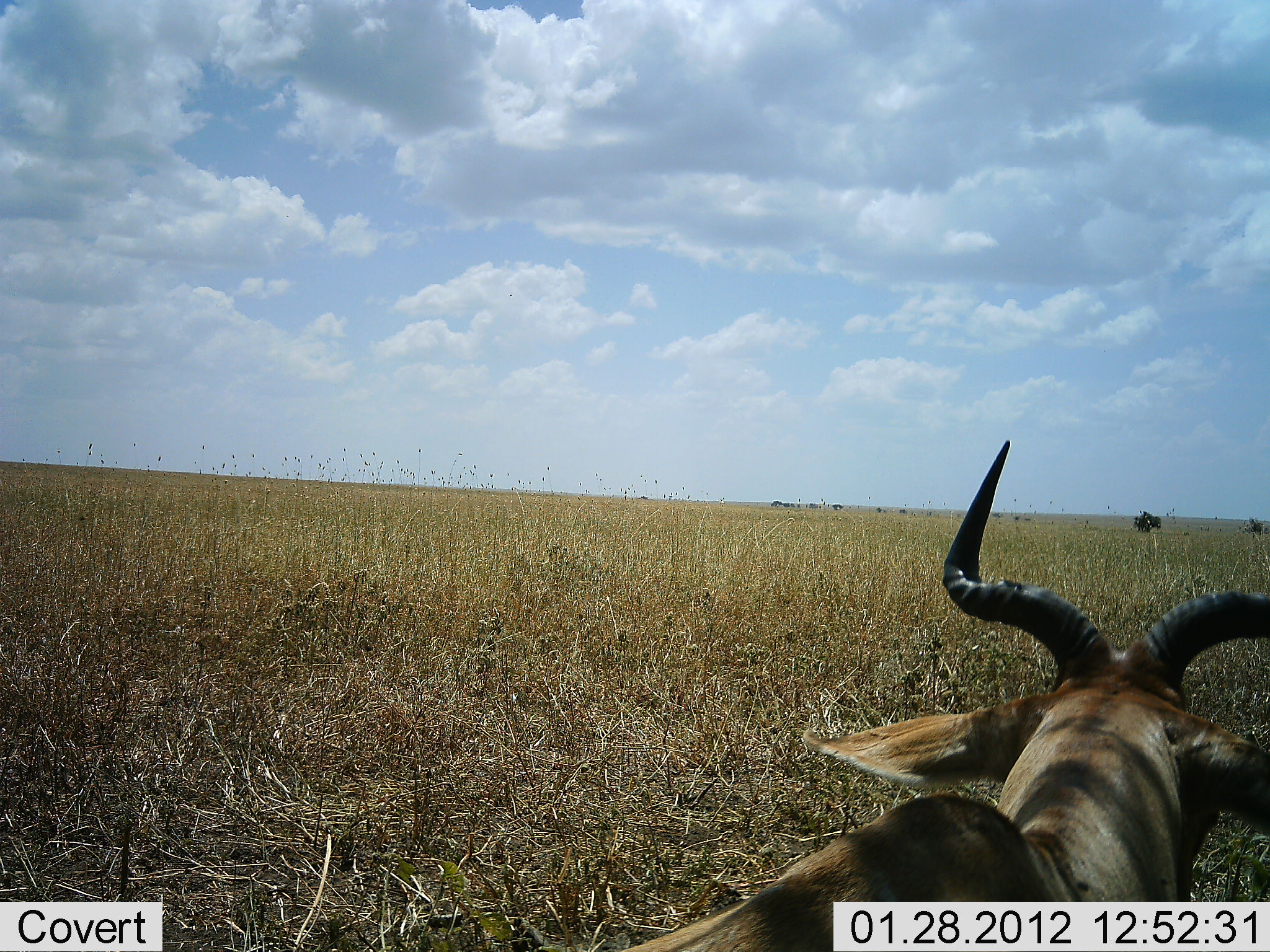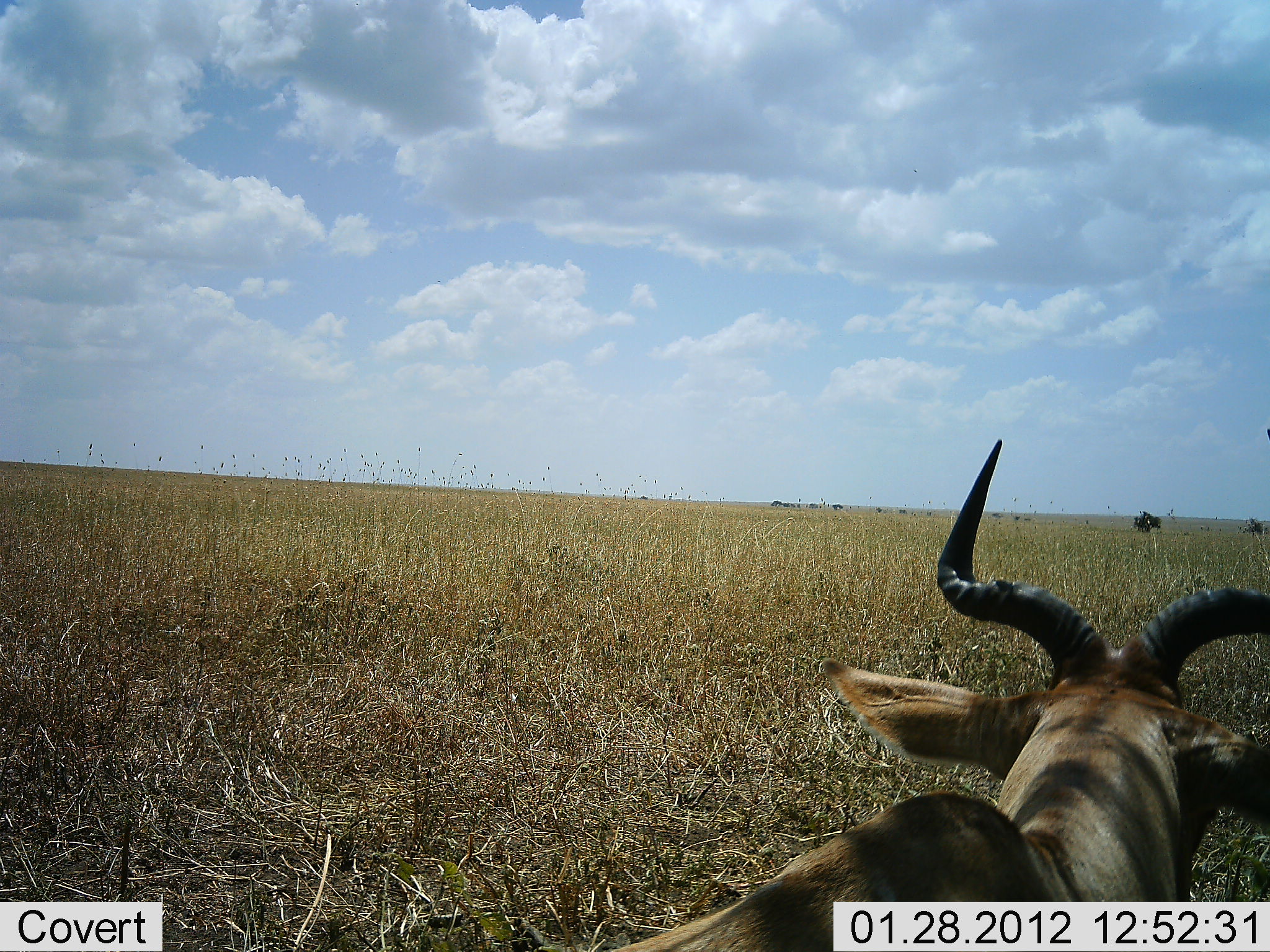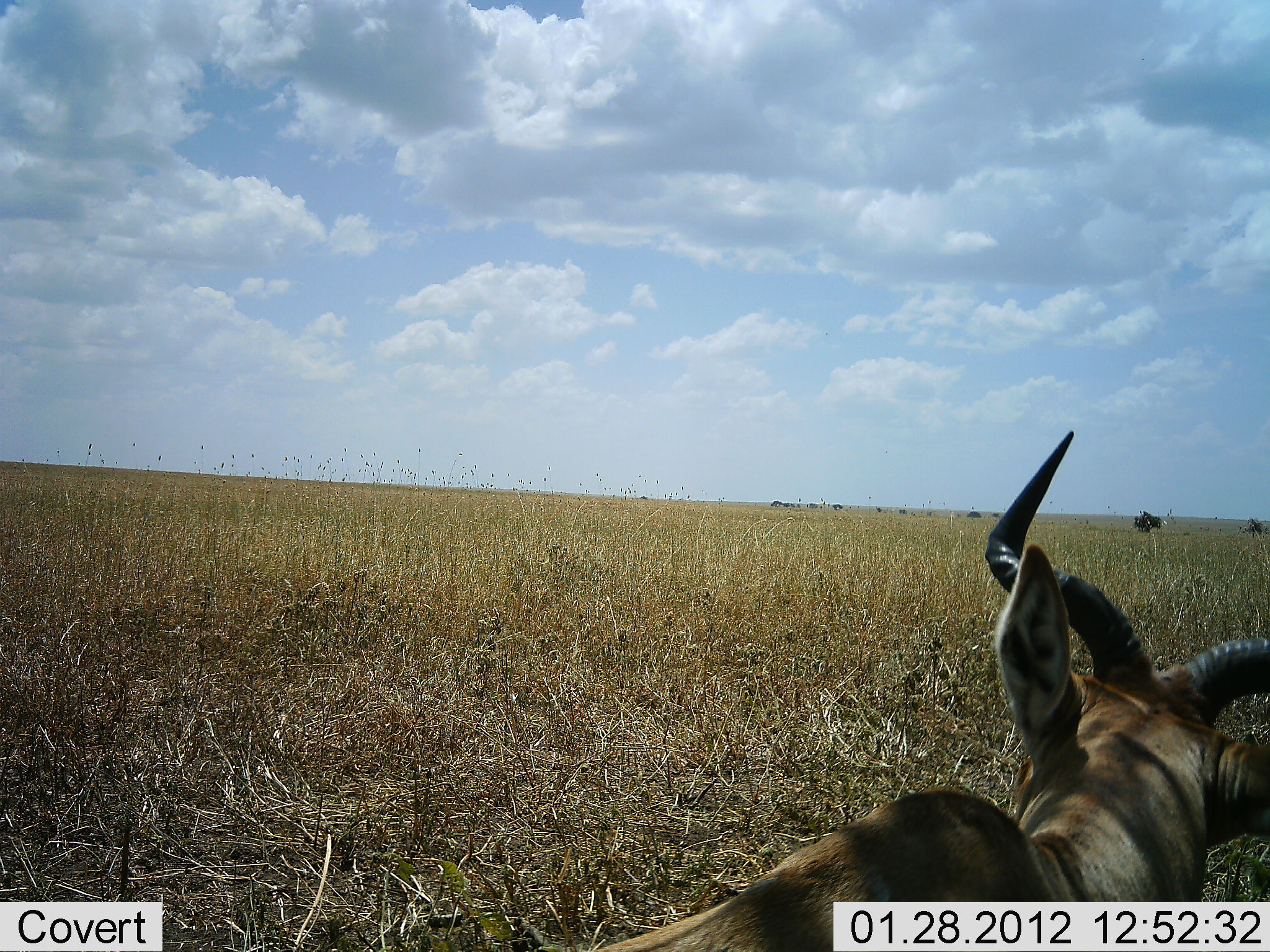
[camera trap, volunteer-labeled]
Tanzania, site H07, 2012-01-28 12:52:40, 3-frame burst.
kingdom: Animalia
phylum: Chordata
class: Mammalia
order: Artiodactyla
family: Bovidae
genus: Alcelaphus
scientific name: Alcelaphus buselaphus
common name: hartebeest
Hartebeest (Alcelaphus buselaphus), count 1. Behavior (volunteer vote fractions): standing 26%, resting 68%, moving 5%, interacting 0%. Young present (vote fraction): 0%. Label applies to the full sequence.